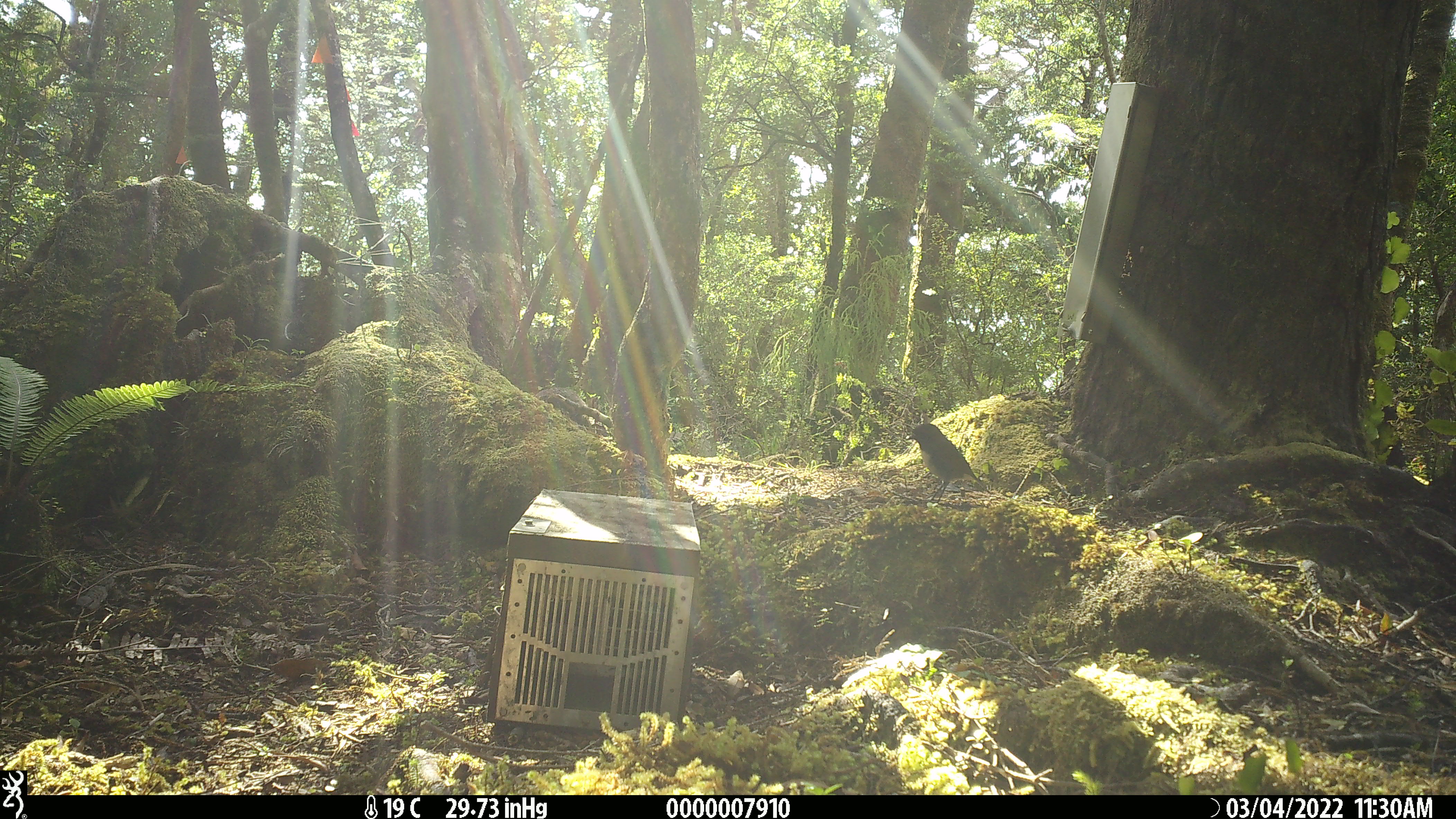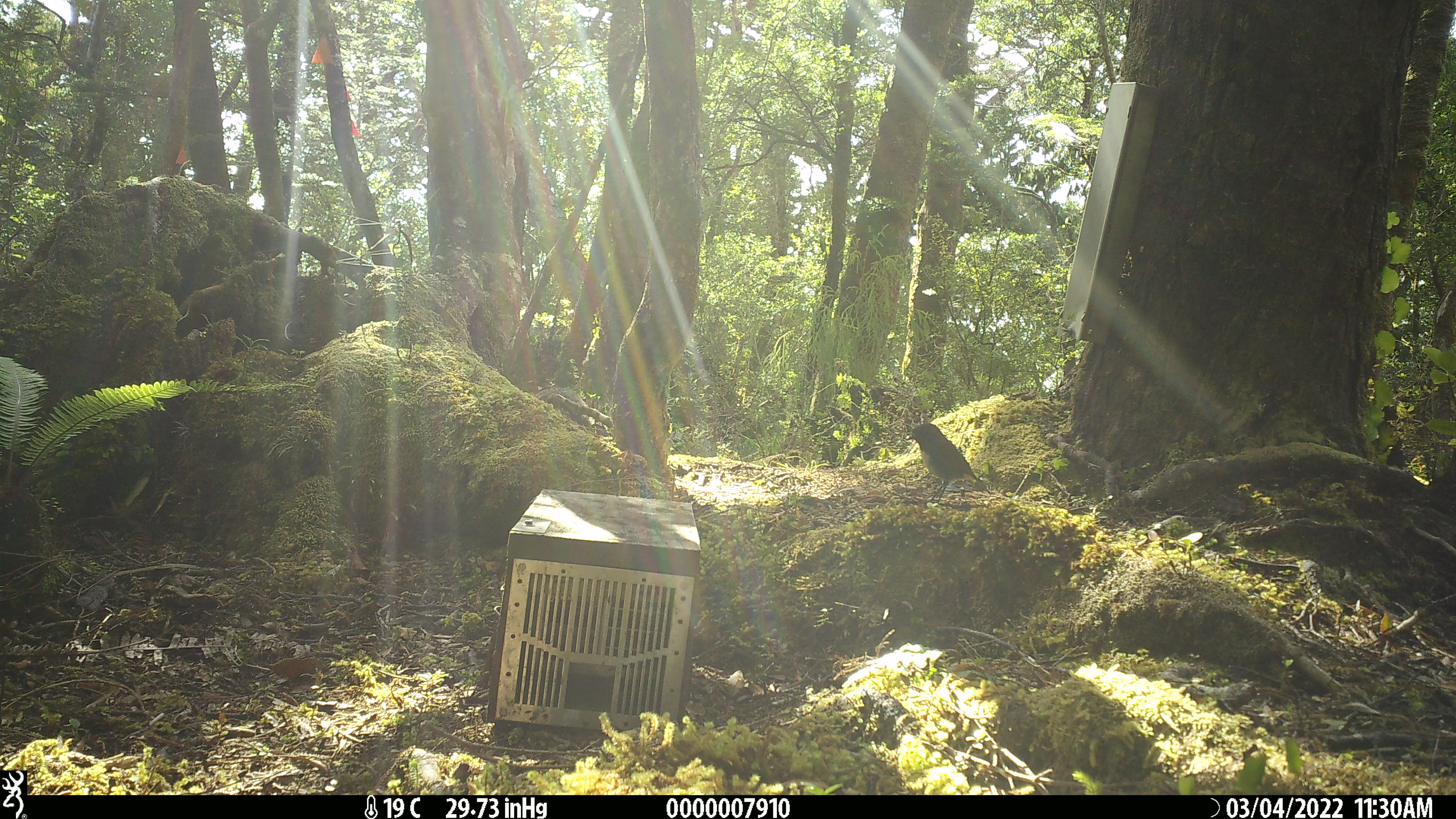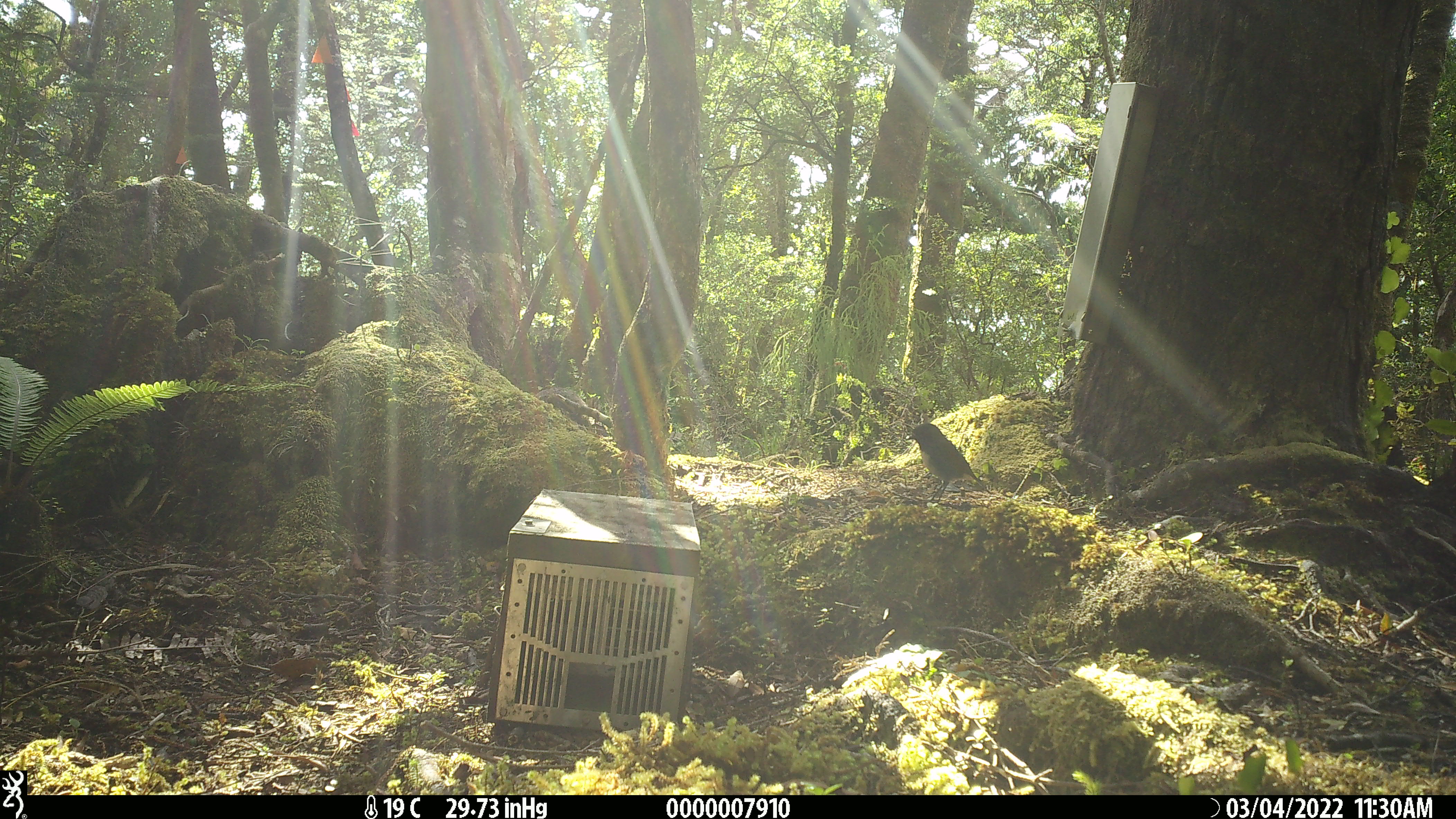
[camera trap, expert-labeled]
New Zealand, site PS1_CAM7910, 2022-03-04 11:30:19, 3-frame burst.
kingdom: Animalia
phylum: Chordata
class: Aves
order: Passeriformes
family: Petroicidae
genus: Petroica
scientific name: Petroica australis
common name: new zealand robin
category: robin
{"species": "robin (new zealand robin) (Petroica australis)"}